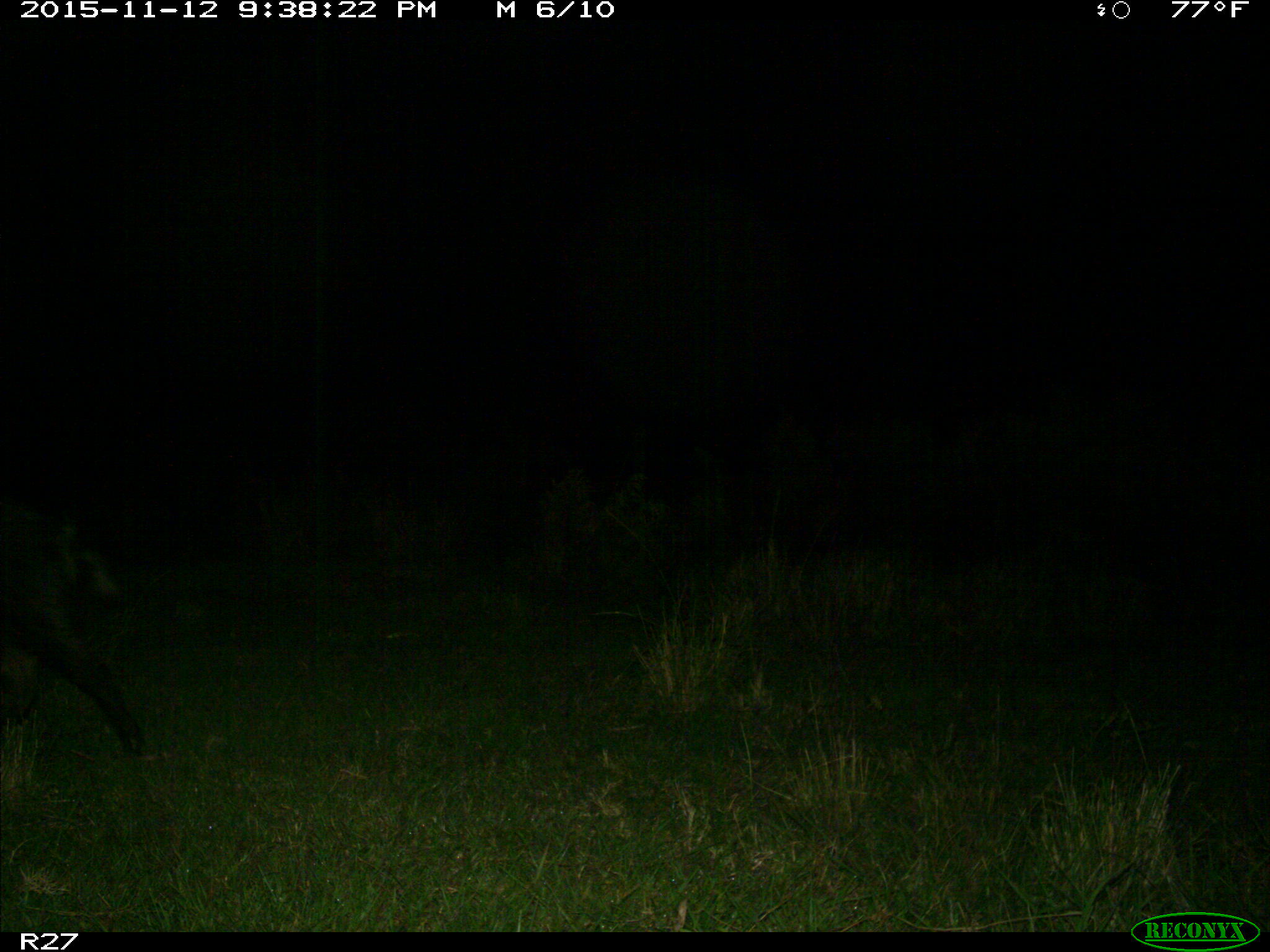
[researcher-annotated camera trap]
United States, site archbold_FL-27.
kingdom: Animalia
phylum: Chordata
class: Mammalia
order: Artiodactyla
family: Suidae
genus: Sus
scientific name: Sus scrofa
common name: wild boar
Sus scrofa (wild boar).